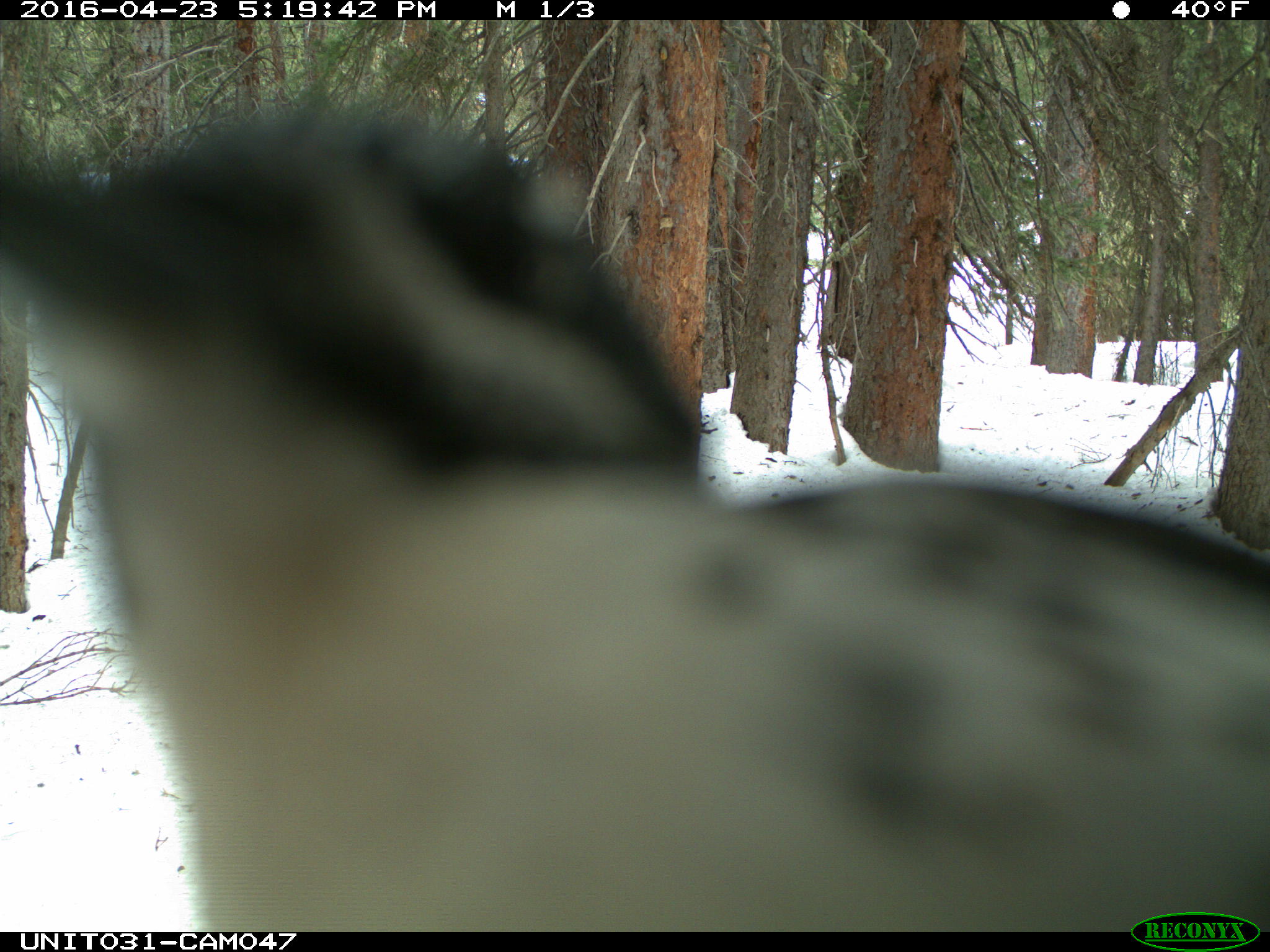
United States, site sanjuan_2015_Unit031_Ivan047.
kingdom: Animalia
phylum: Chordata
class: Aves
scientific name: Aves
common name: birds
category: unidentified bird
Unidentified bird (birds) (Aves).